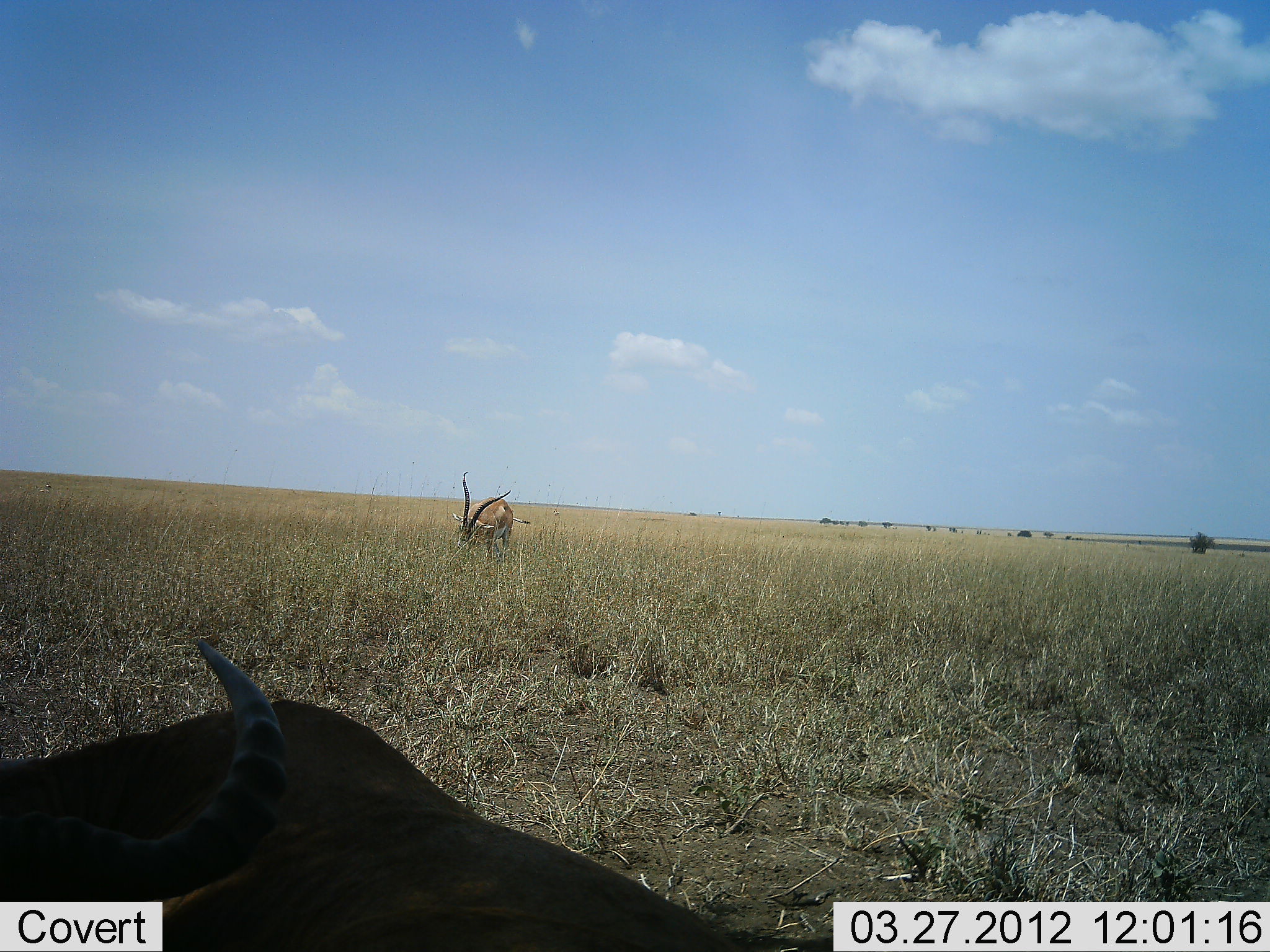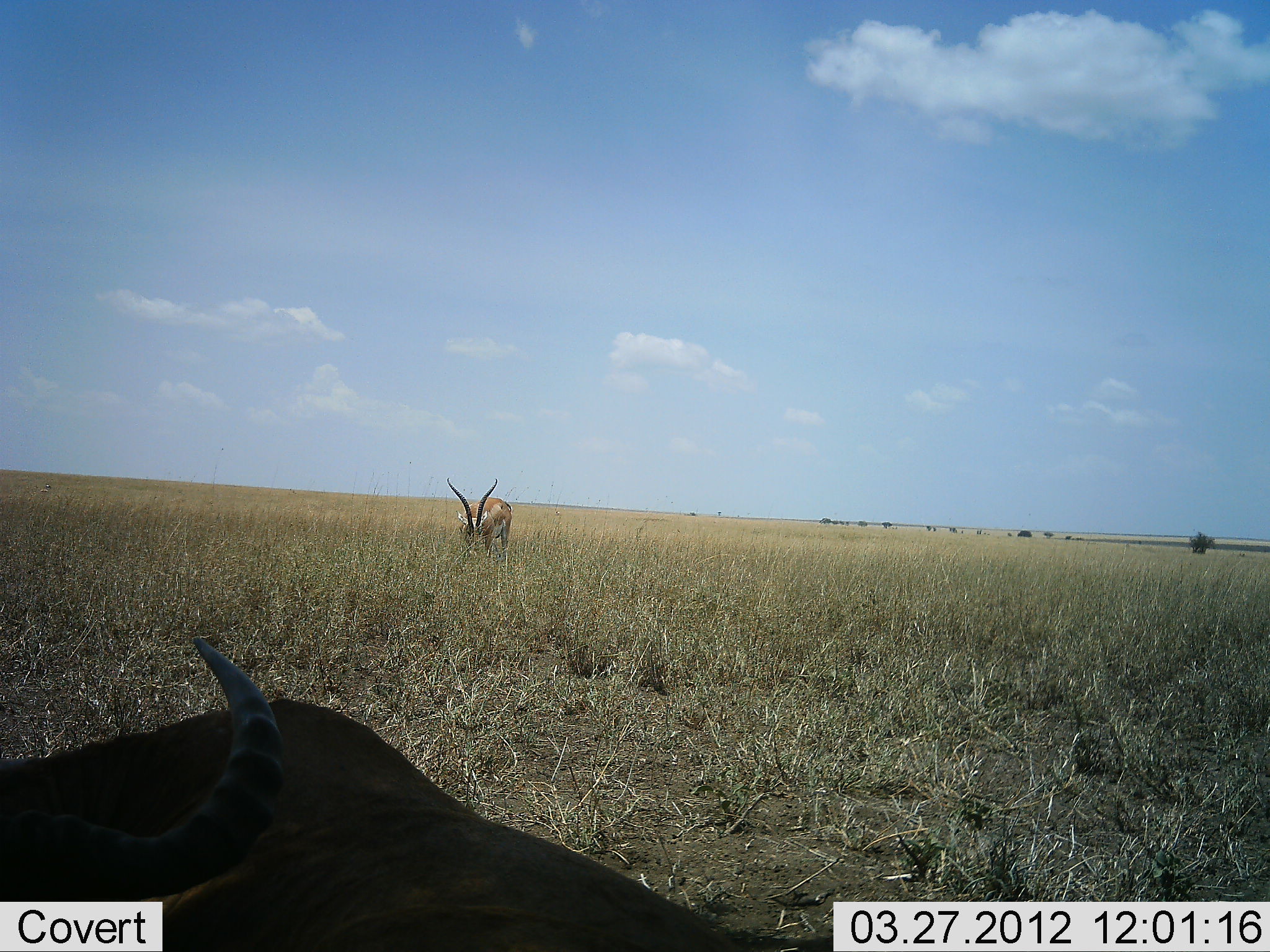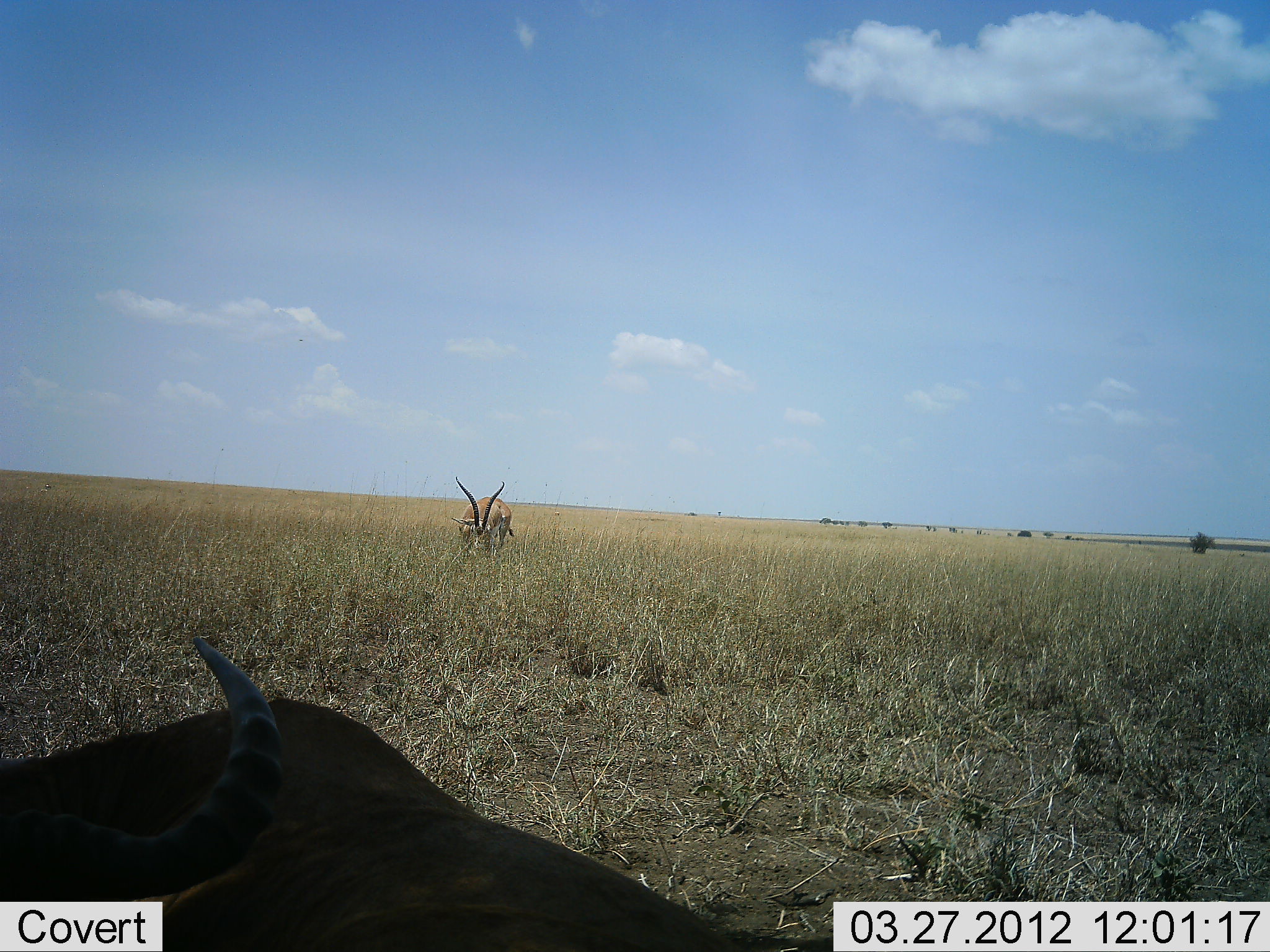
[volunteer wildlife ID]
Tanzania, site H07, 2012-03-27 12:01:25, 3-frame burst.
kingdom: Animalia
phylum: Chordata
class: Mammalia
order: Artiodactyla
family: Bovidae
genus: Nanger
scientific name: Nanger granti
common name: grant's gazelle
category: gazellegrants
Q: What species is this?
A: Gazellegrants (grant's gazelle) (Nanger granti).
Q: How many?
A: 1.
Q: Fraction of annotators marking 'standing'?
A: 38%.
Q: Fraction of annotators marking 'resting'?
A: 25%.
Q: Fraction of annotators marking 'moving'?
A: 0%.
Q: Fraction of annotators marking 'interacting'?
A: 0%.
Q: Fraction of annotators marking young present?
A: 0%.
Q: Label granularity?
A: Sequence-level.